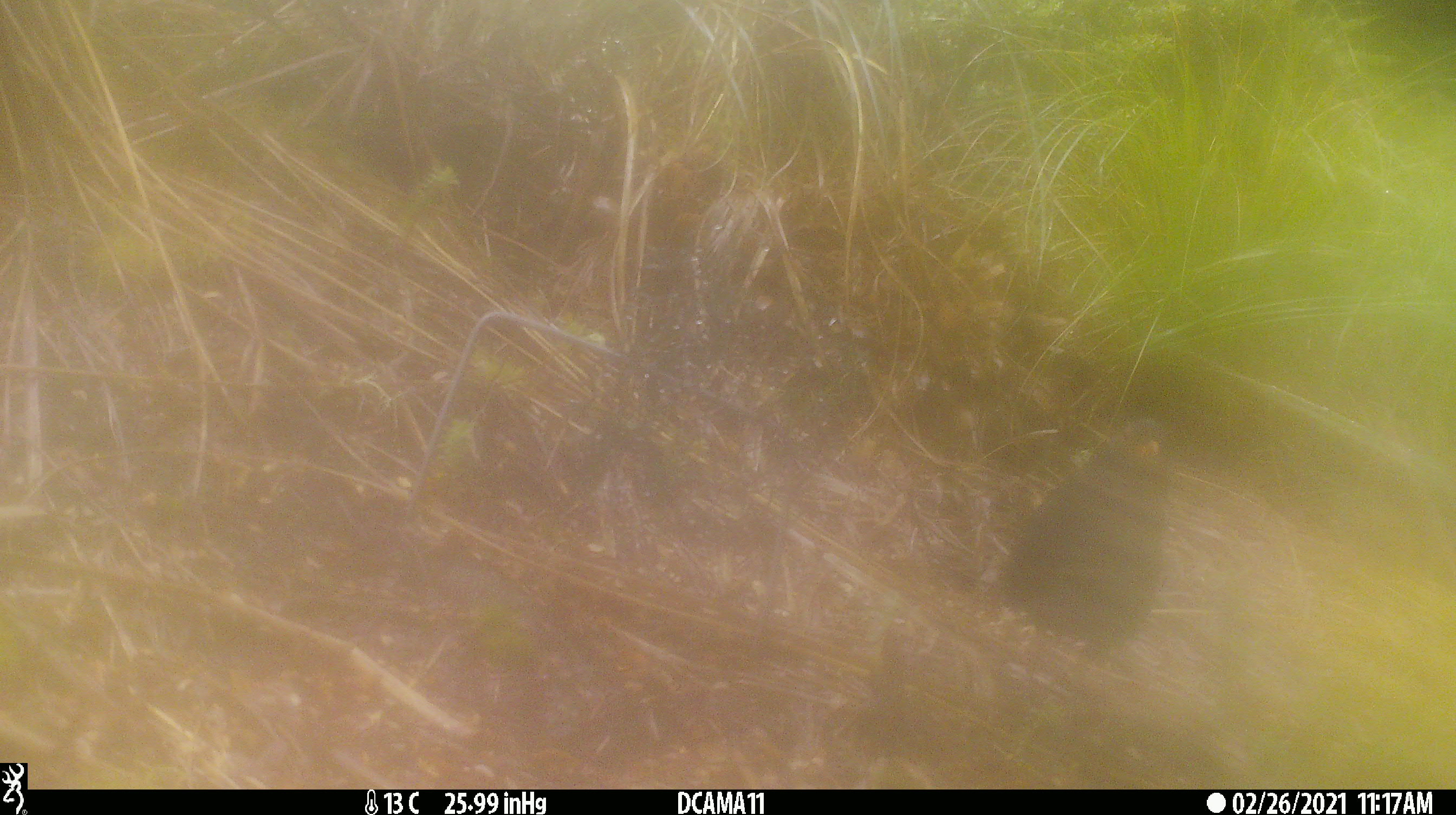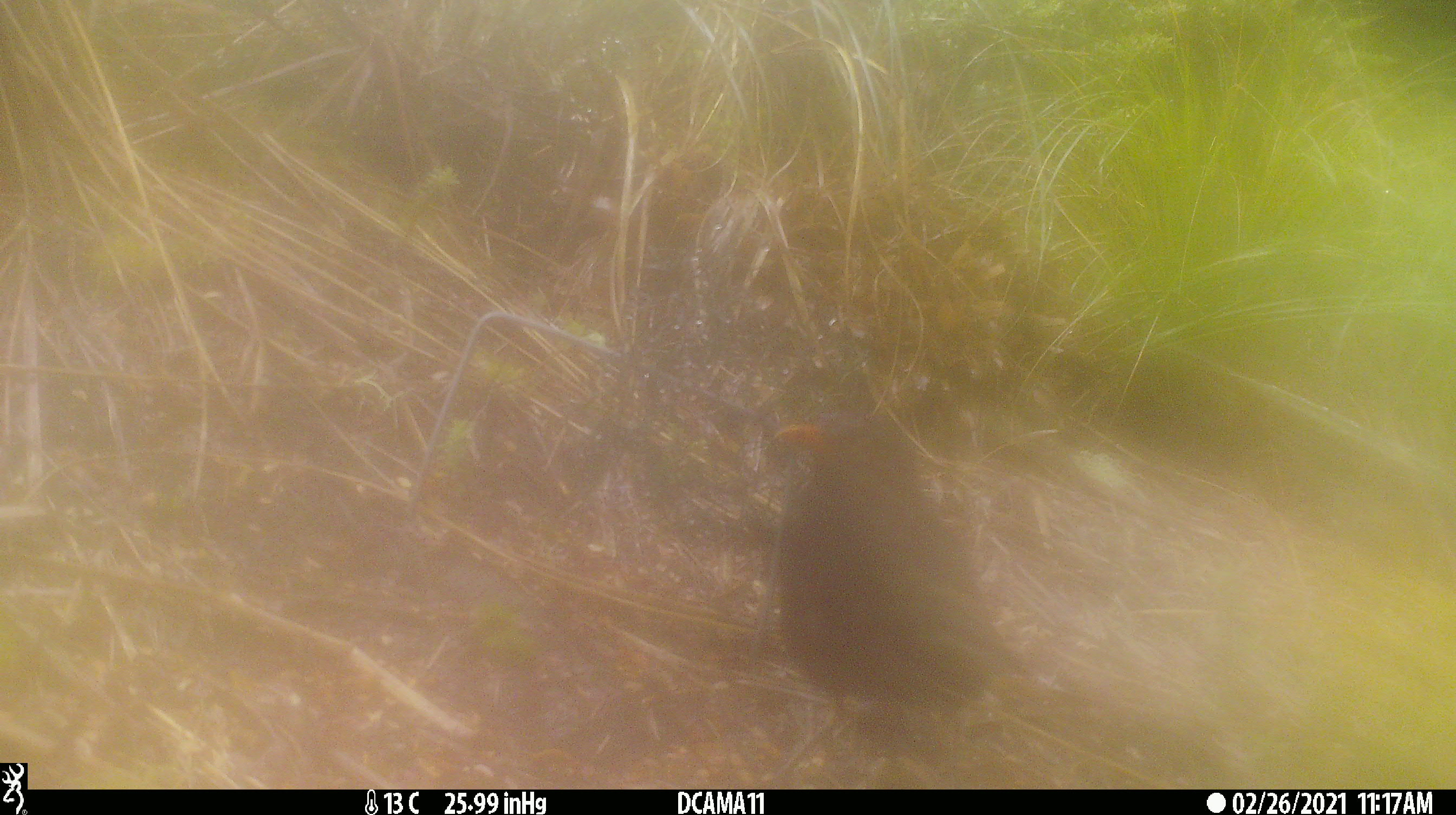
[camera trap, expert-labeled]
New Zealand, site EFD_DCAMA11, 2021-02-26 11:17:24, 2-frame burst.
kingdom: Animalia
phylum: Chordata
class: Aves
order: Passeriformes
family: Turdidae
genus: Turdus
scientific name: Turdus merula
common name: eurasian blackbird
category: blackbird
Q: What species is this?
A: Blackbird (eurasian blackbird) (Turdus merula).